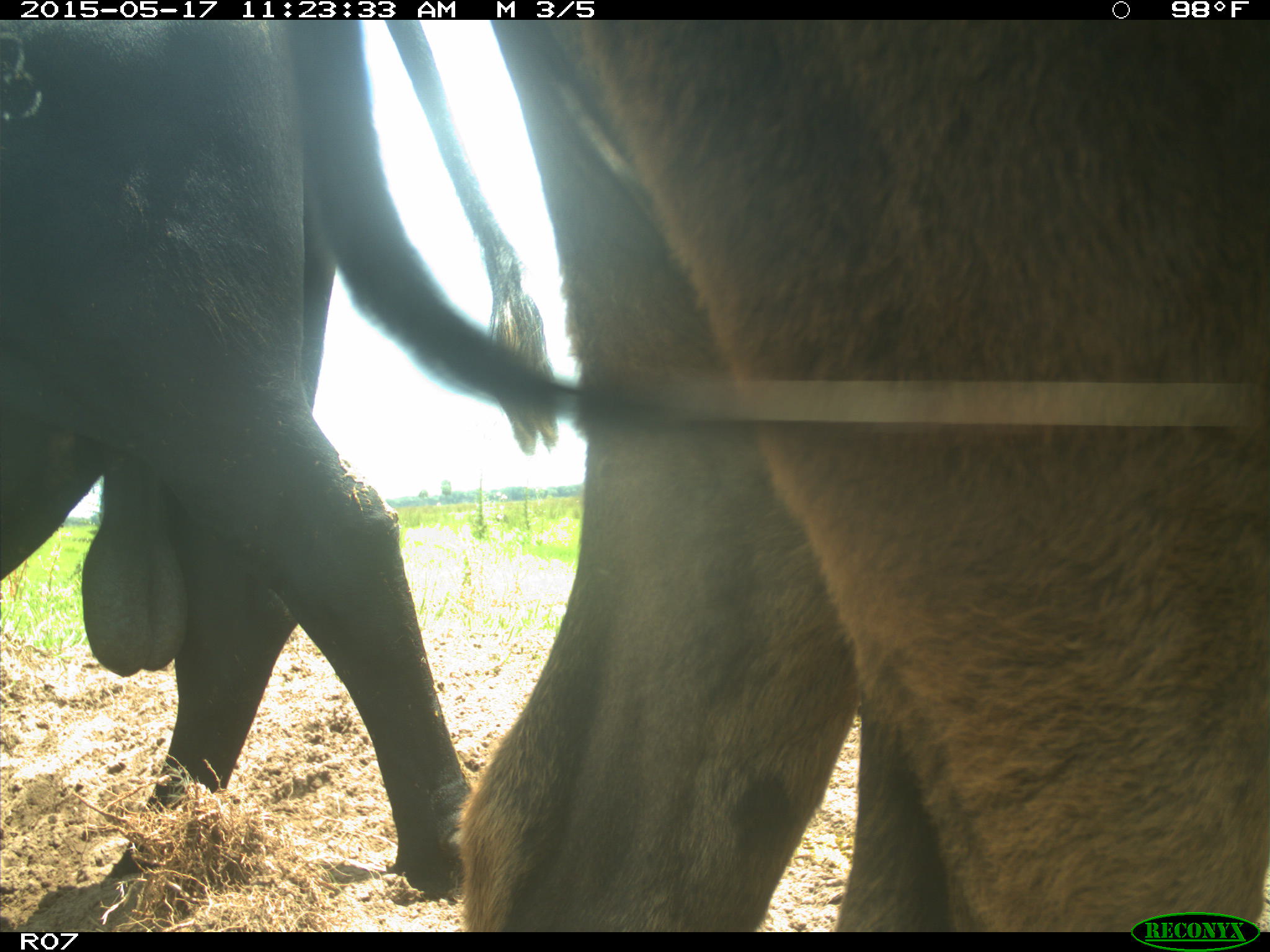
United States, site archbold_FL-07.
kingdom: Animalia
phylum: Chordata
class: Mammalia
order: Artiodactyla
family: Bovidae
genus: Bos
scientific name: Bos taurus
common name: domestic cow